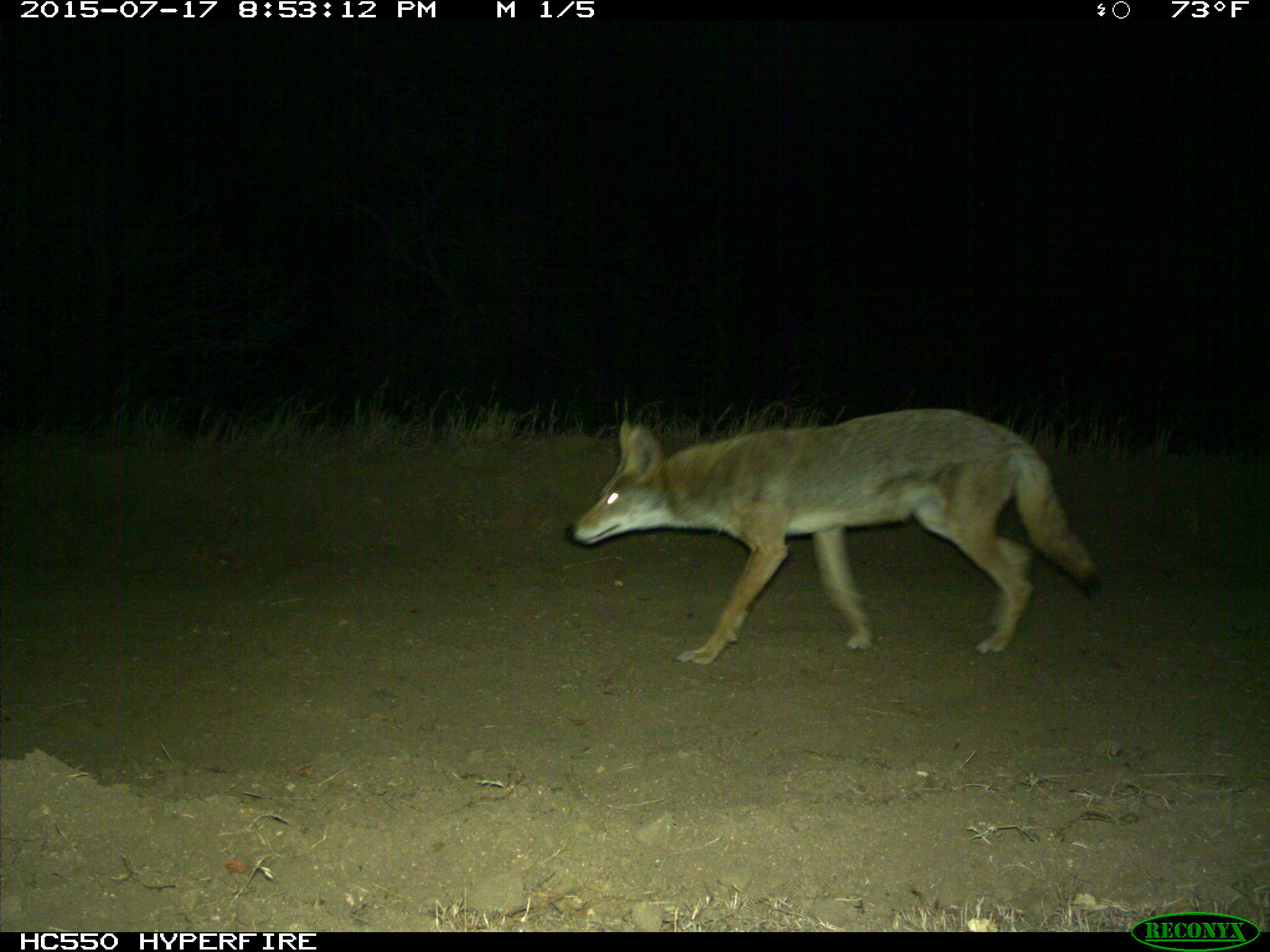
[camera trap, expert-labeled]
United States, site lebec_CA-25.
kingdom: Animalia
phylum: Chordata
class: Mammalia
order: Carnivora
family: Canidae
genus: Canis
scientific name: Canis latrans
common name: coyote